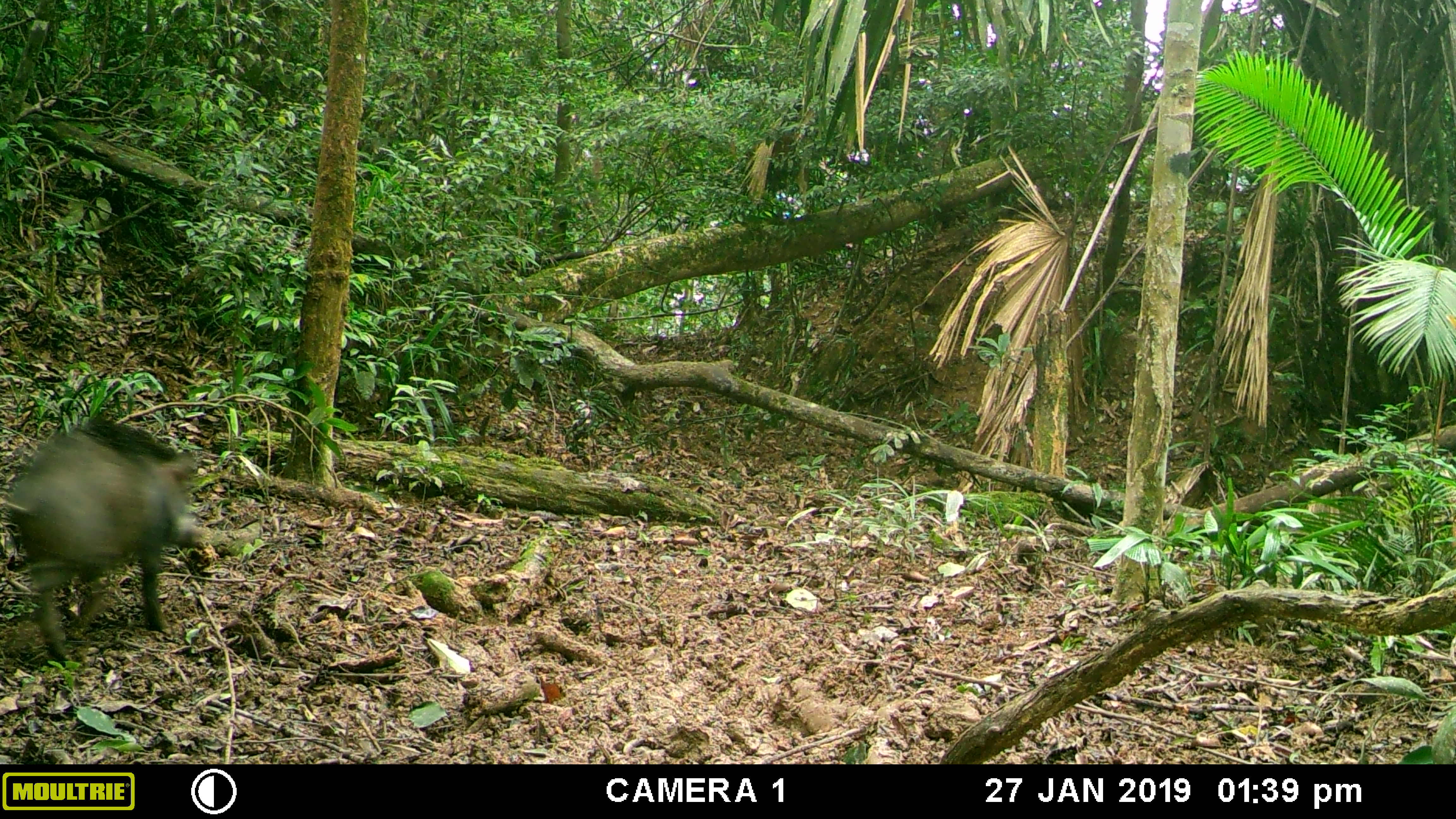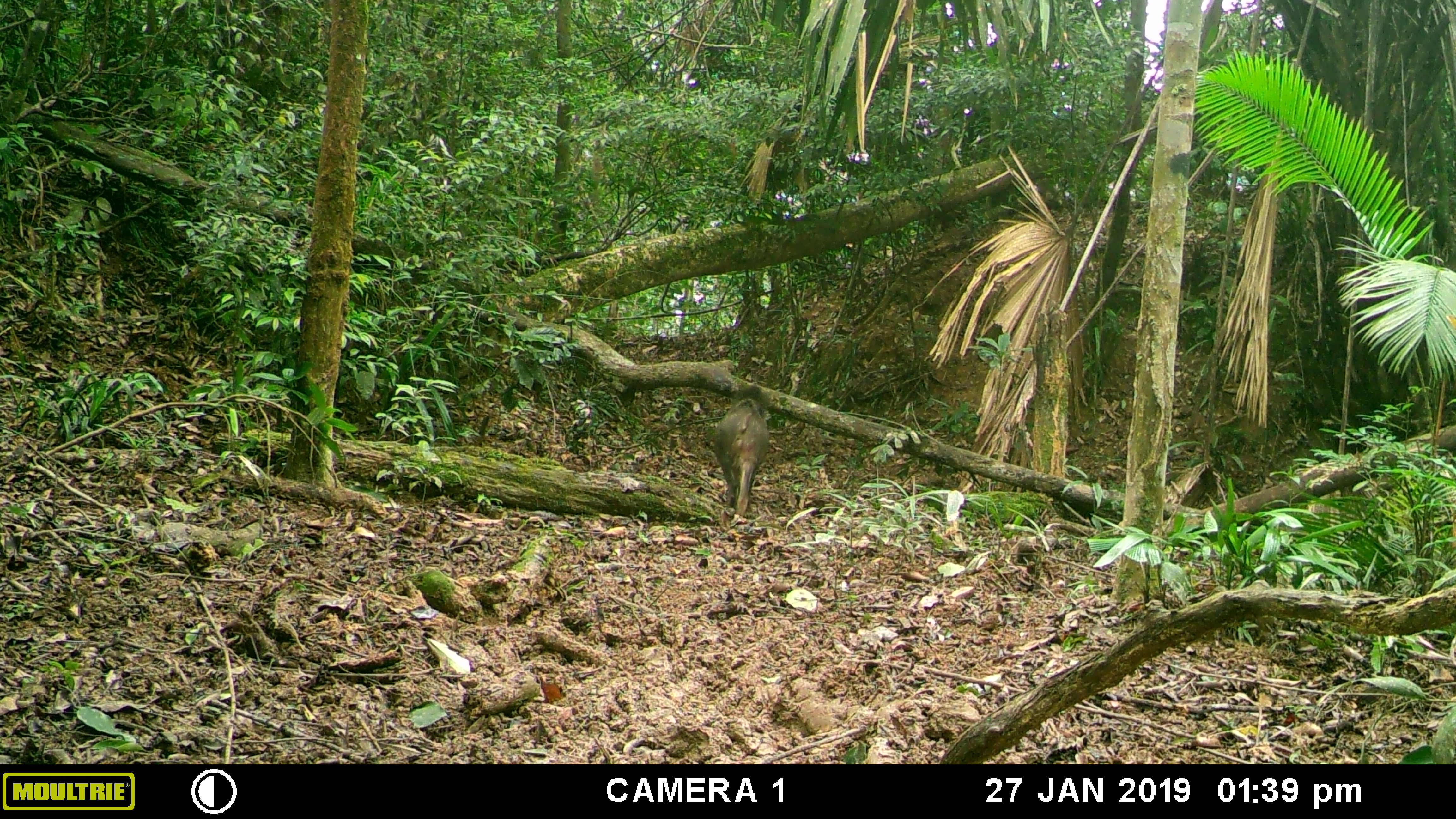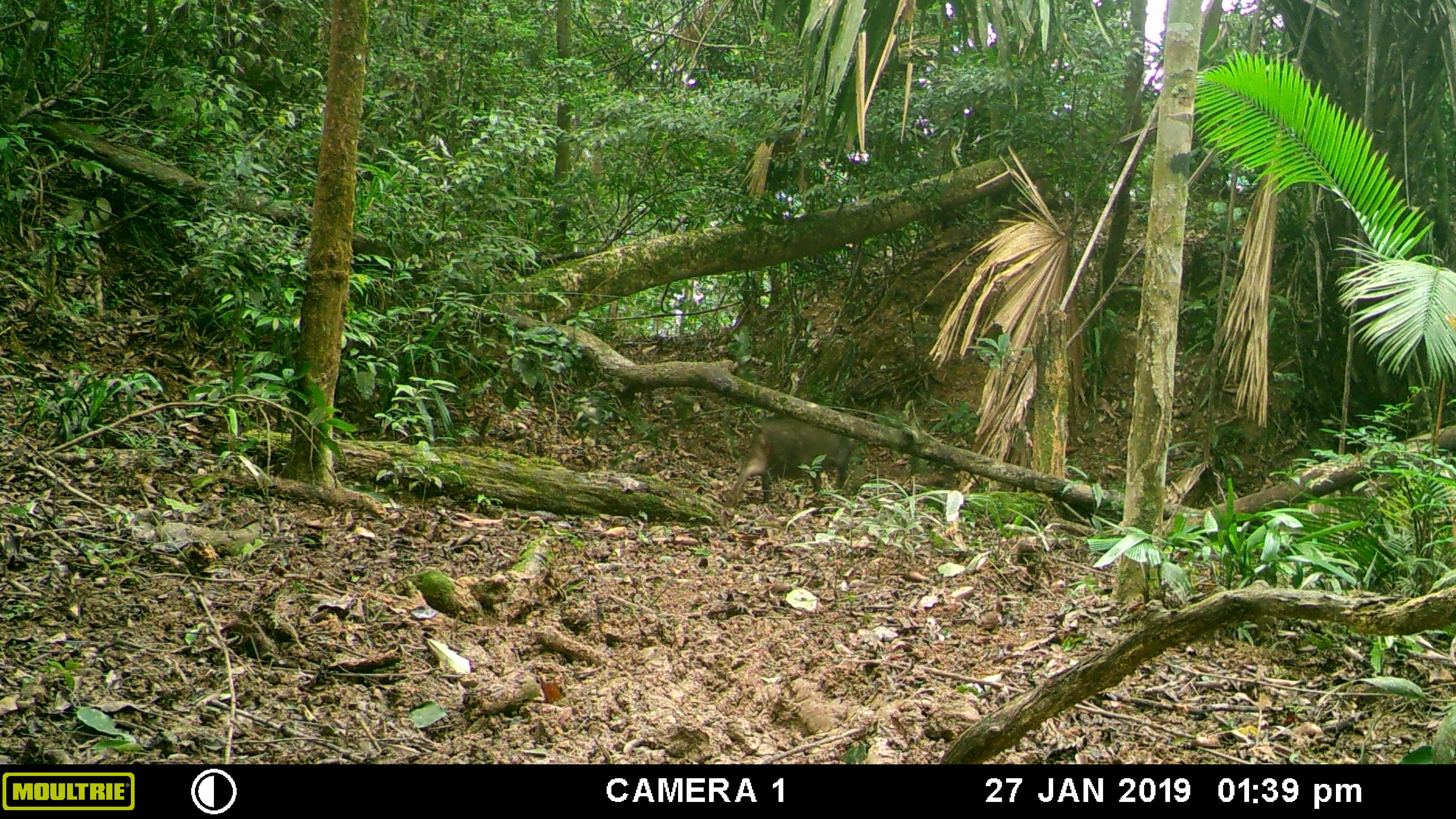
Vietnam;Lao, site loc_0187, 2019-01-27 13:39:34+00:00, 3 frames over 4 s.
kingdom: Animalia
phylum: Chordata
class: Mammalia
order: Artiodactyla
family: Suidae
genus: Sus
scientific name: Sus scrofa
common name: eurasian wild pig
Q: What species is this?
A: Eurasian wild pig (Sus scrofa).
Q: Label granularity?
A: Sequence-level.